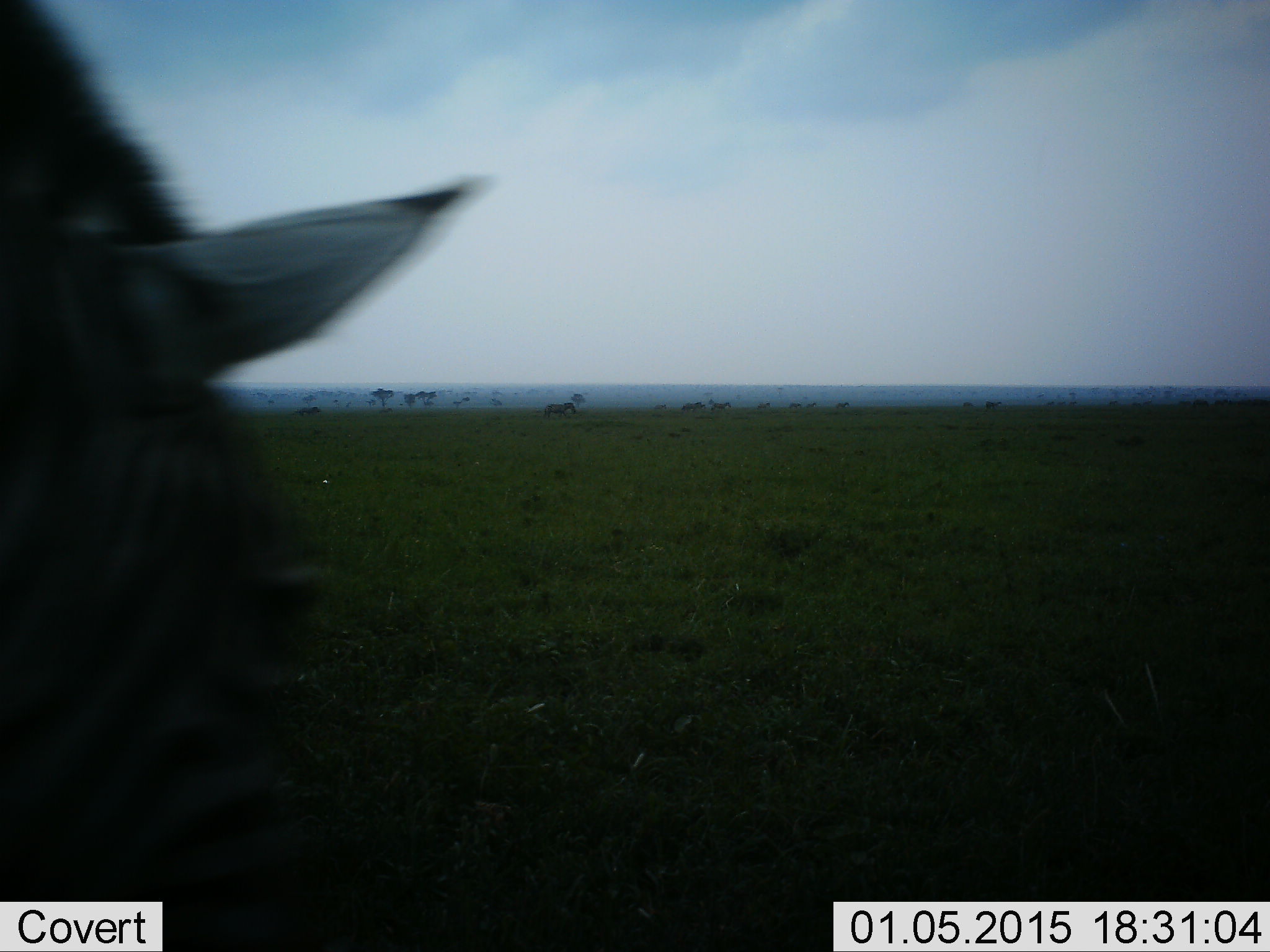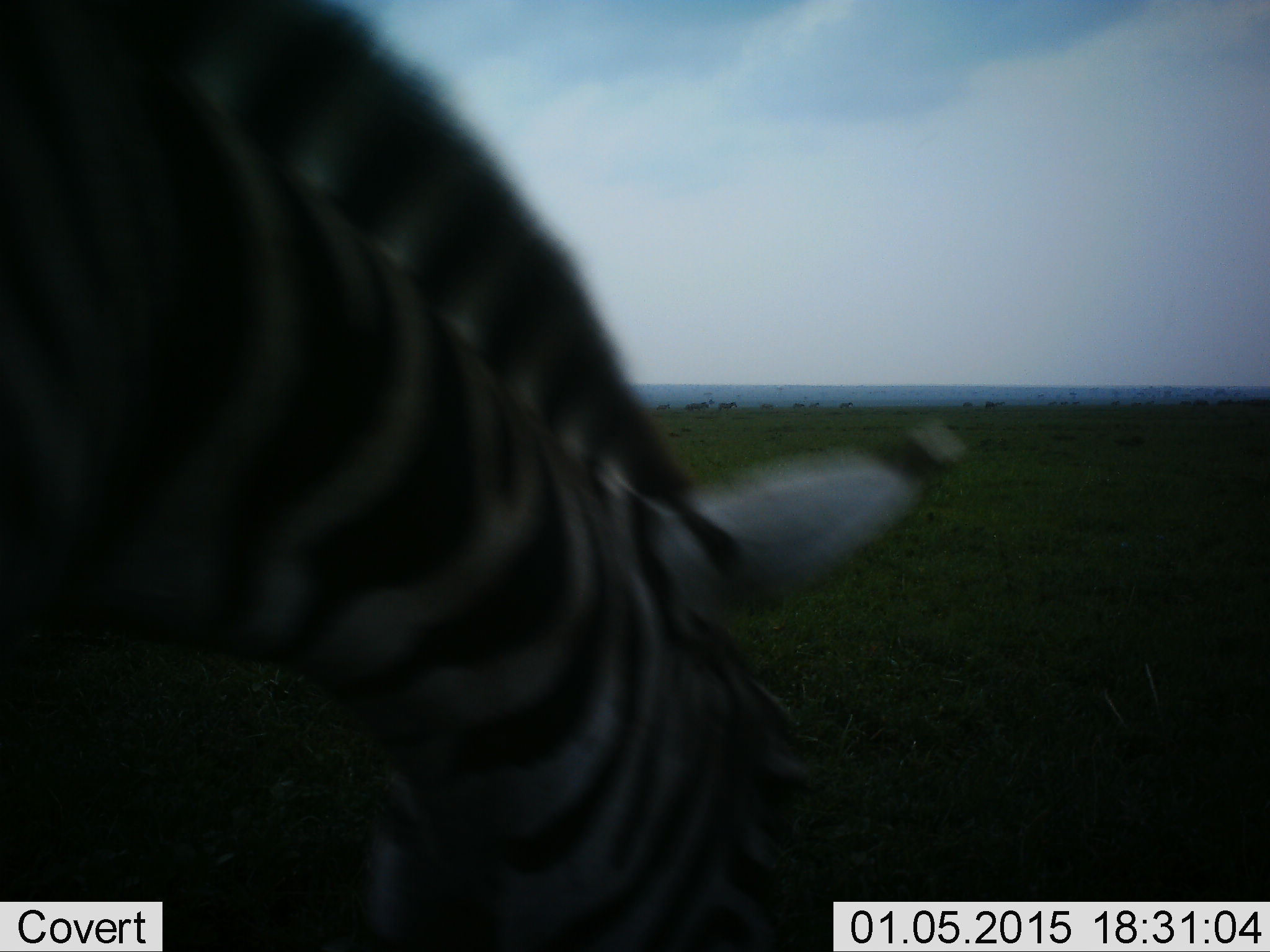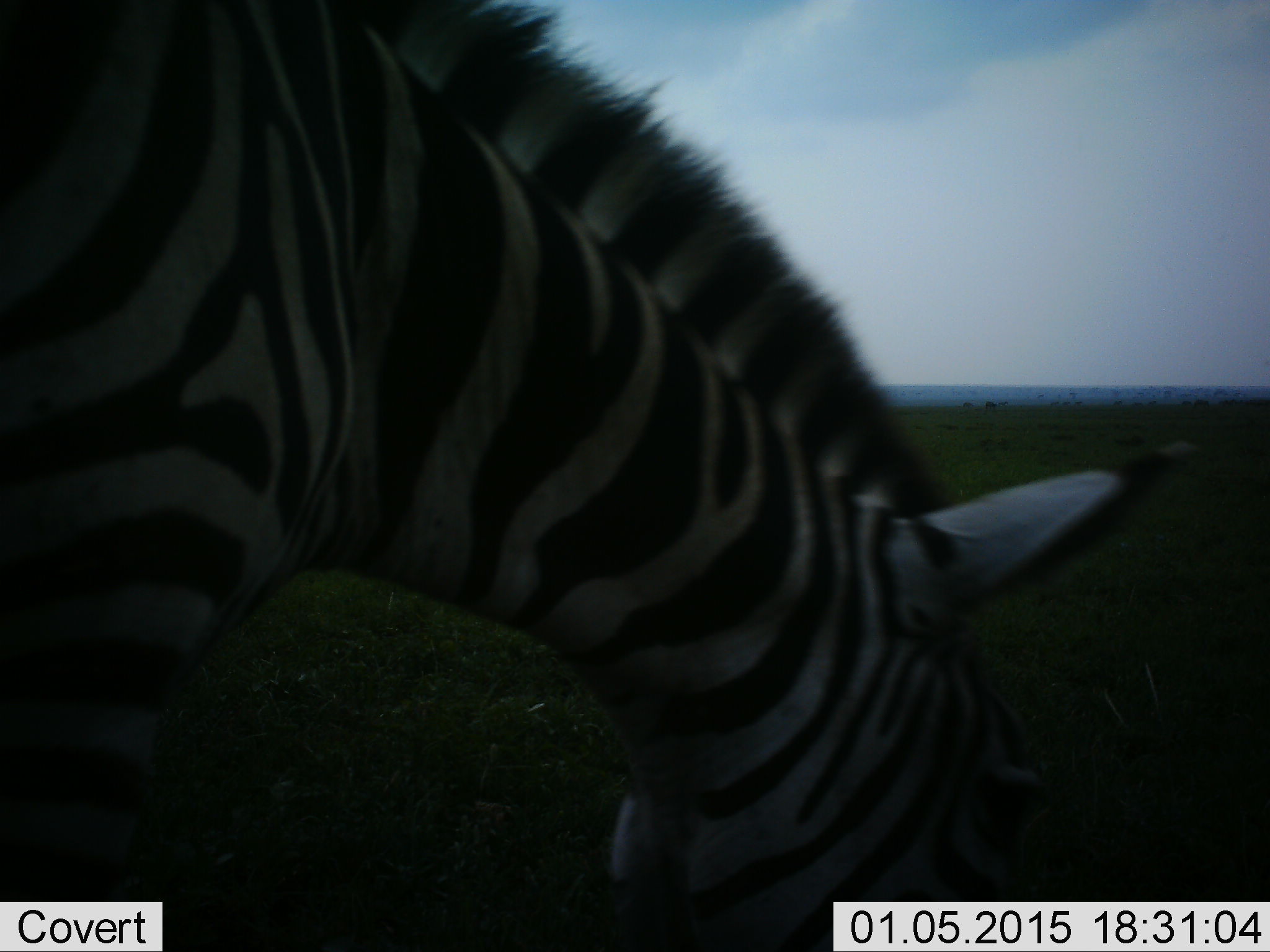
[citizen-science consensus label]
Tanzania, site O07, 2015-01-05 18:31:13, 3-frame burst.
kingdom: Animalia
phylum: Chordata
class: Mammalia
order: Perissodactyla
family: Equidae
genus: Equus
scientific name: Equus quagga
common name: plains zebra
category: zebra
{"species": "zebra (plains zebra) (Equus quagga)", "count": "1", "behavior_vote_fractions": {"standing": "0%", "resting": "0%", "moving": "60%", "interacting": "0%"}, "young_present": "0%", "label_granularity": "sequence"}